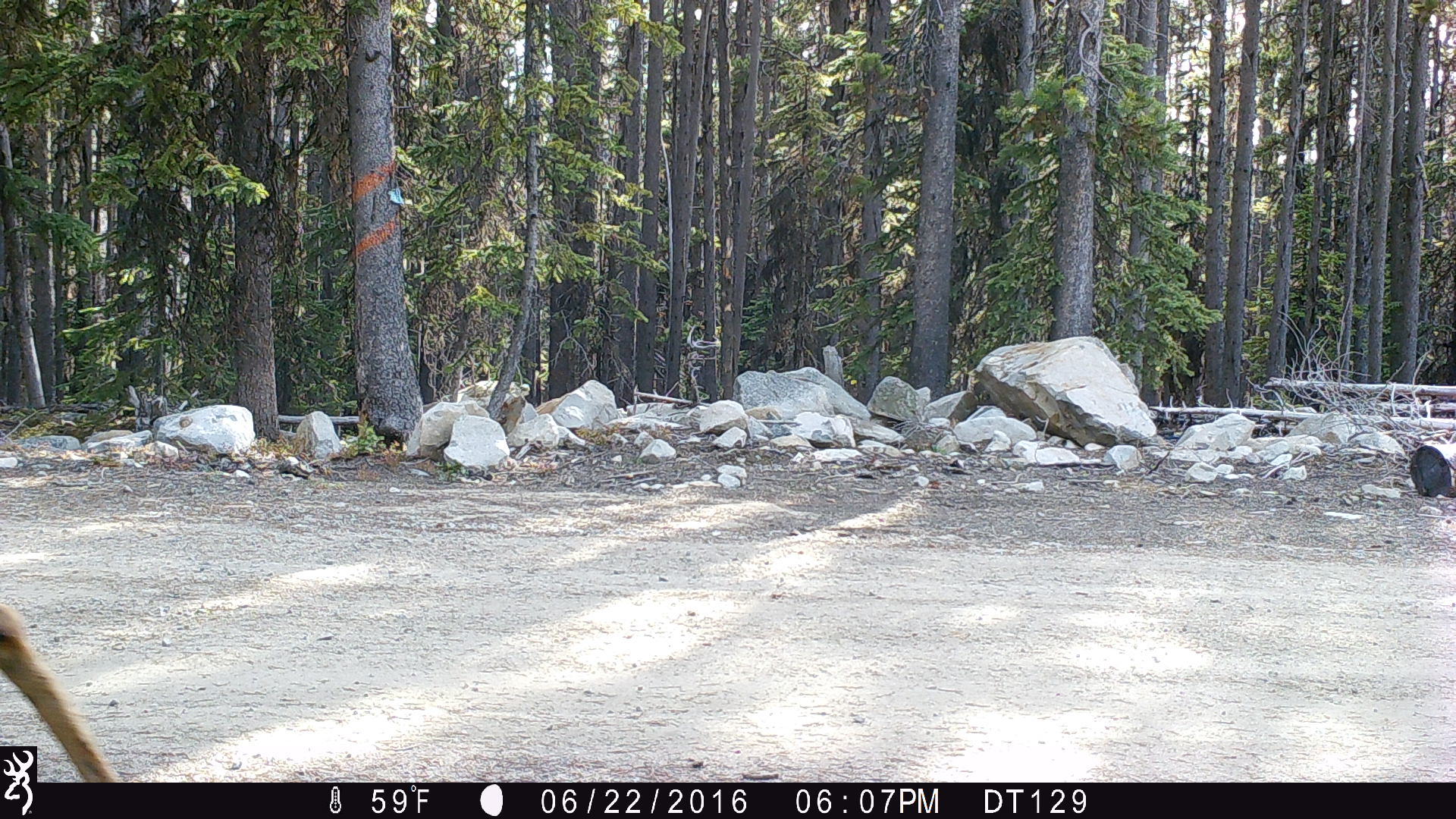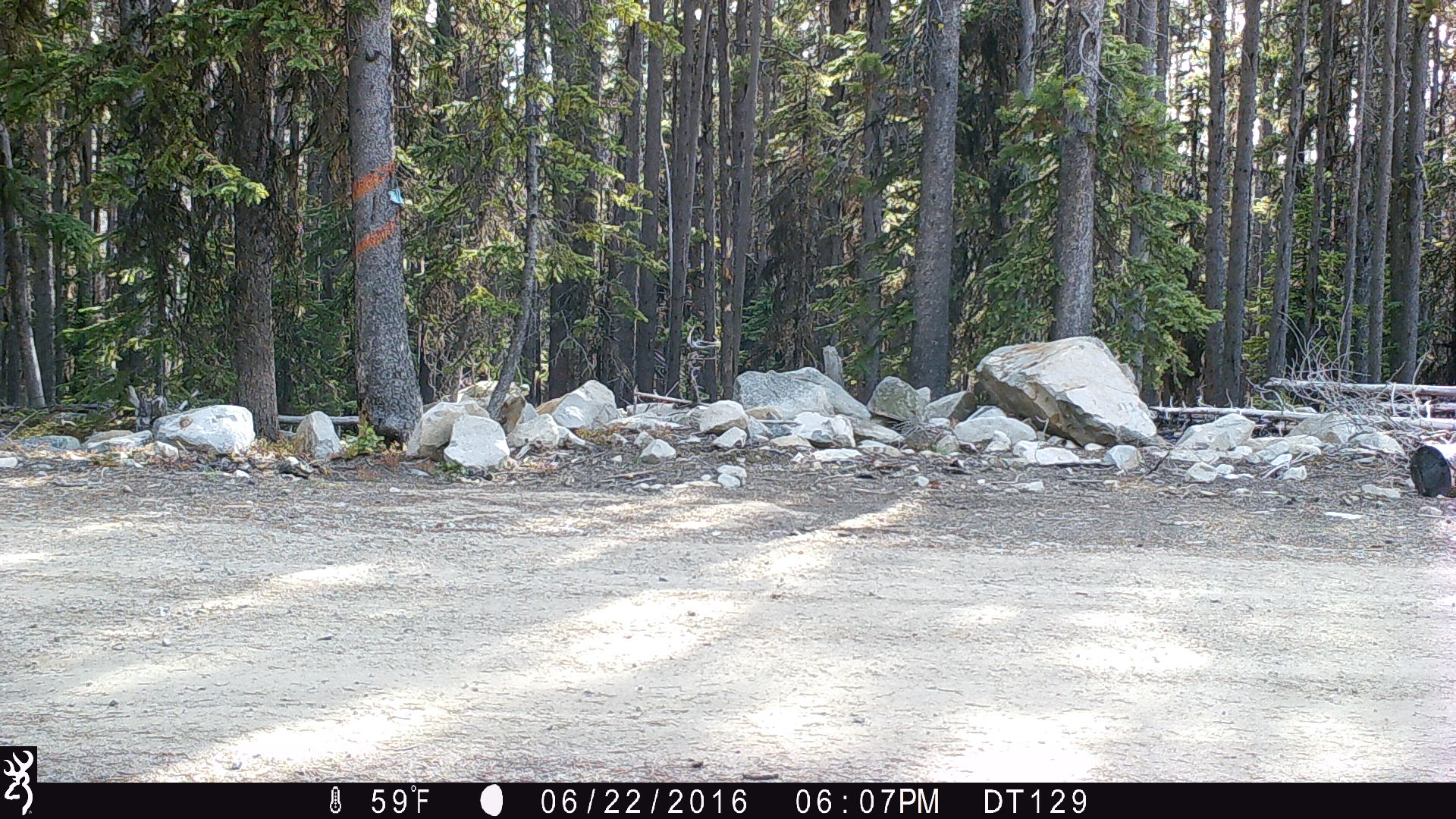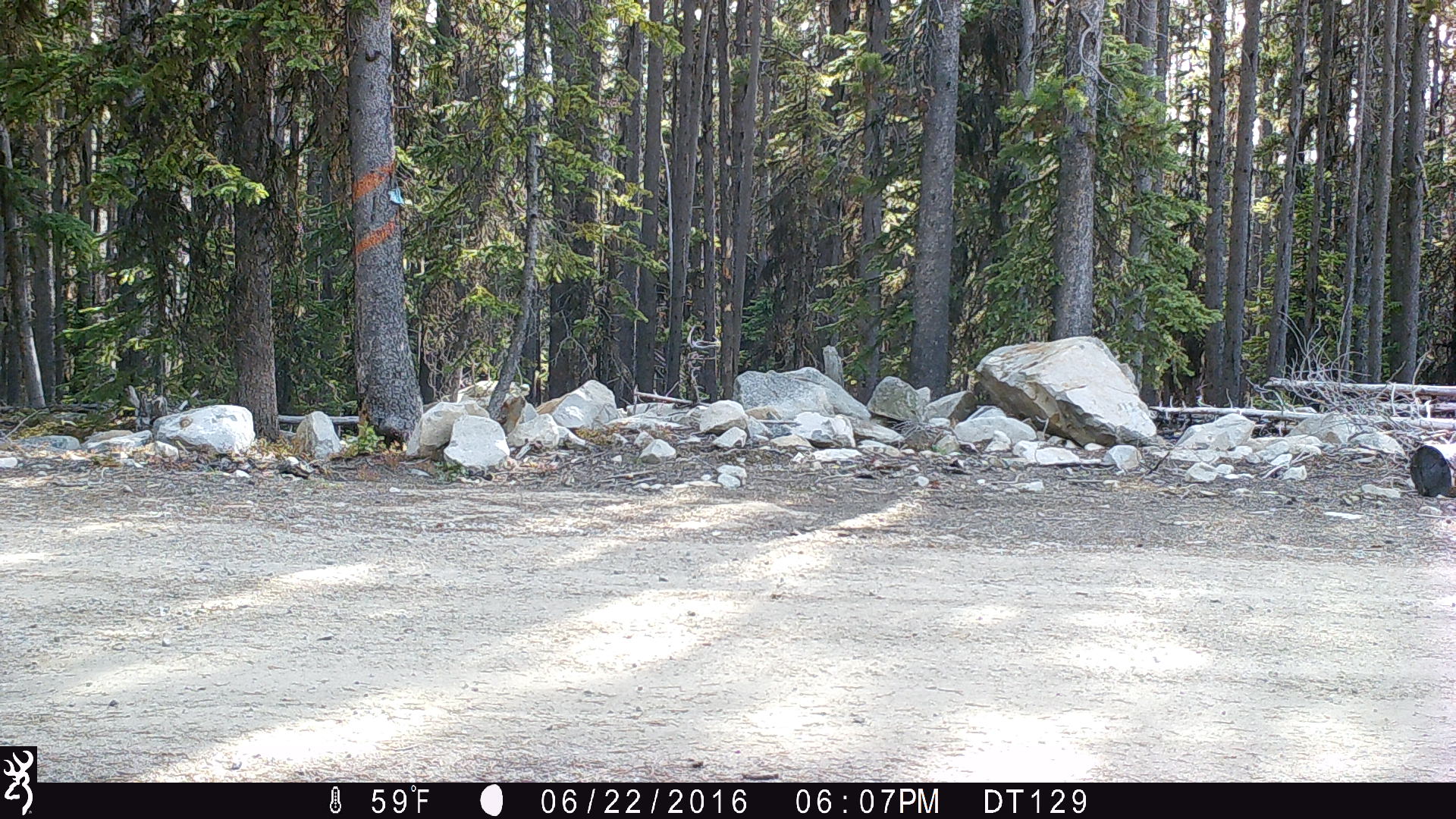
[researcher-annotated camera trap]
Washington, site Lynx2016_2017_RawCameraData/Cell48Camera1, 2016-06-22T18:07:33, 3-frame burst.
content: unidentified animal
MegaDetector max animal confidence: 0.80